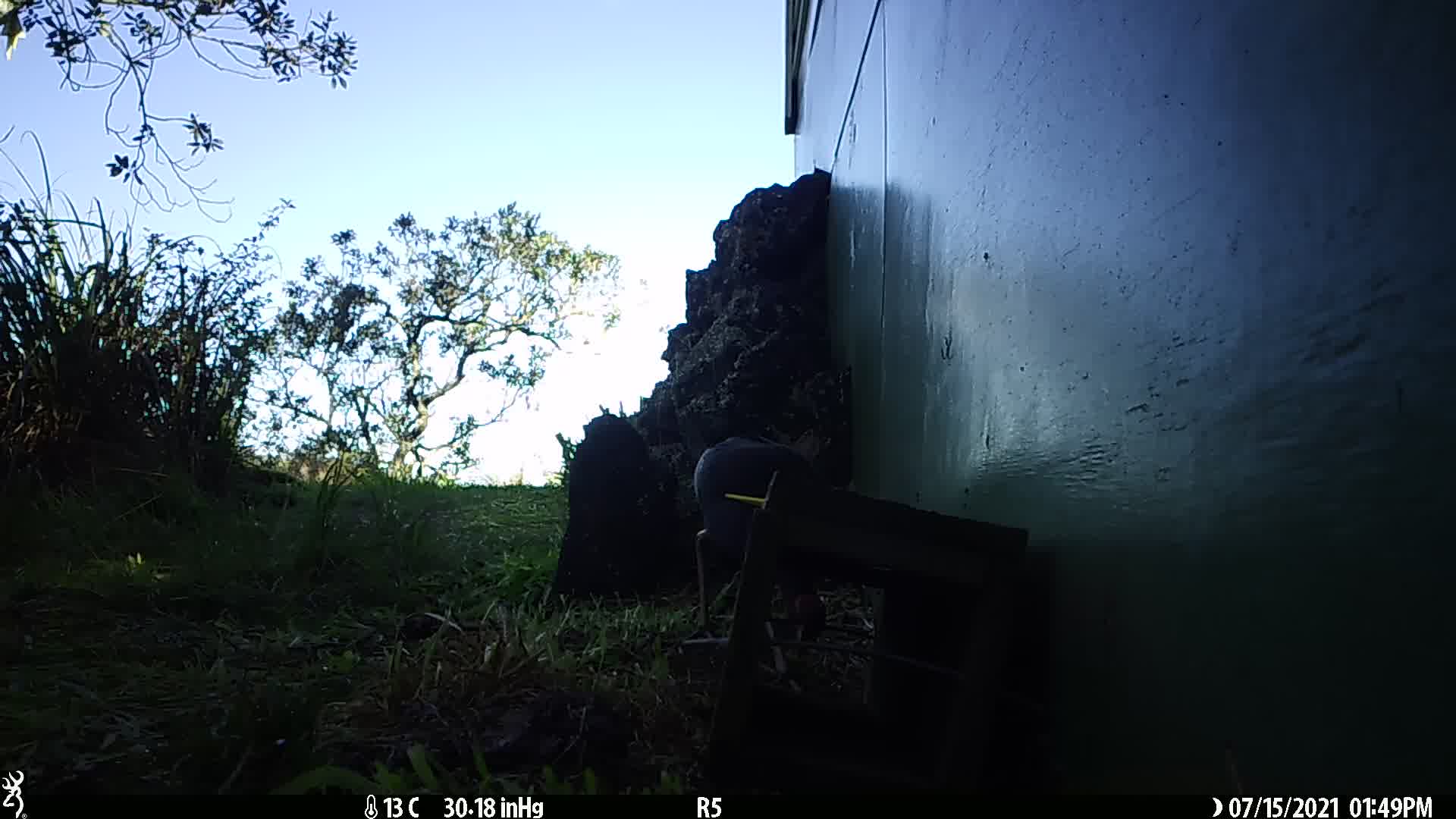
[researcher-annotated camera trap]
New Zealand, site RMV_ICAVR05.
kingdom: Animalia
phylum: Chordata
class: Aves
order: Gruiformes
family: Rallidae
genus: Porphyrio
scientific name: Porphyrio melanotus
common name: australasian swamphen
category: pukeko